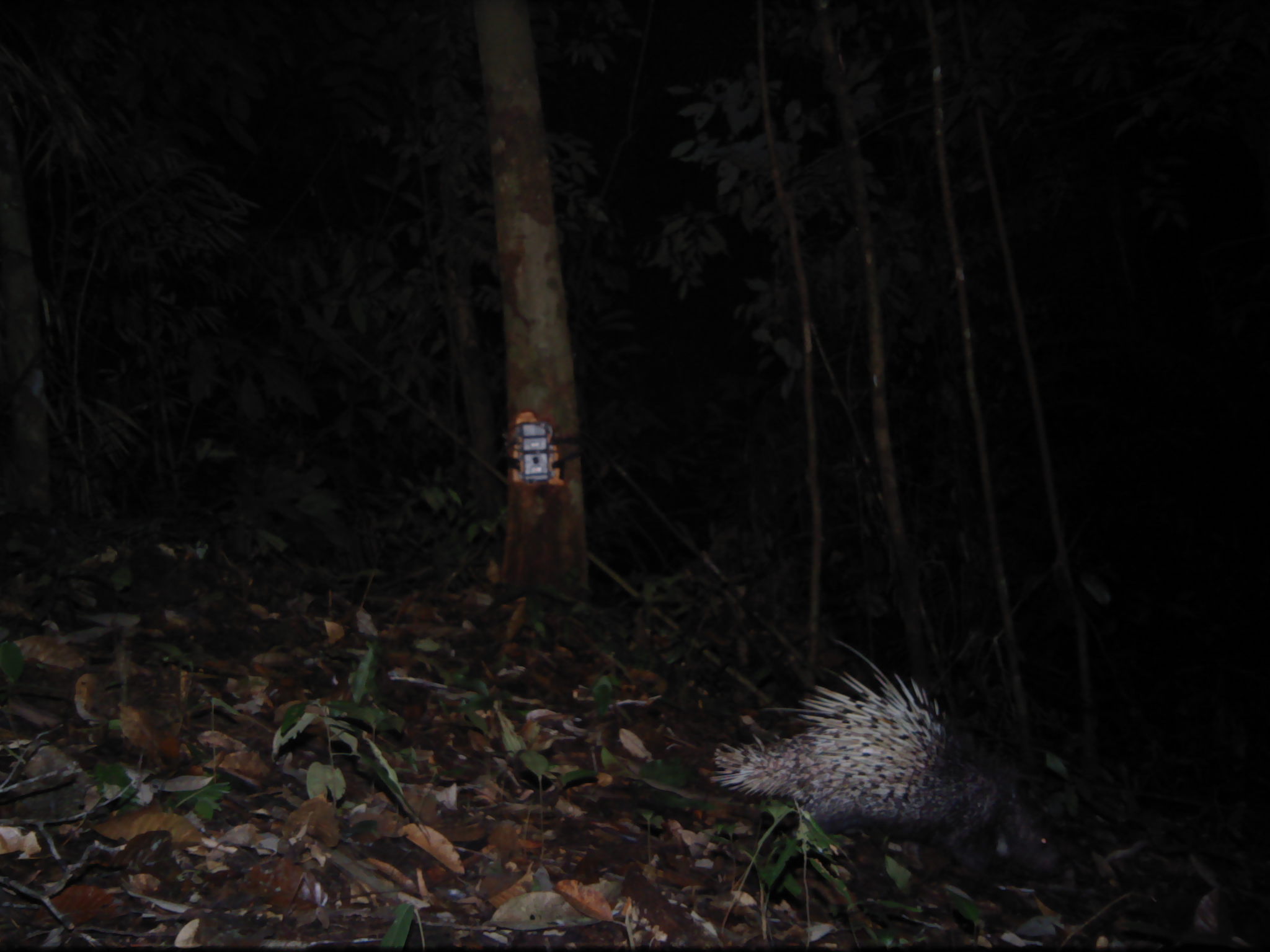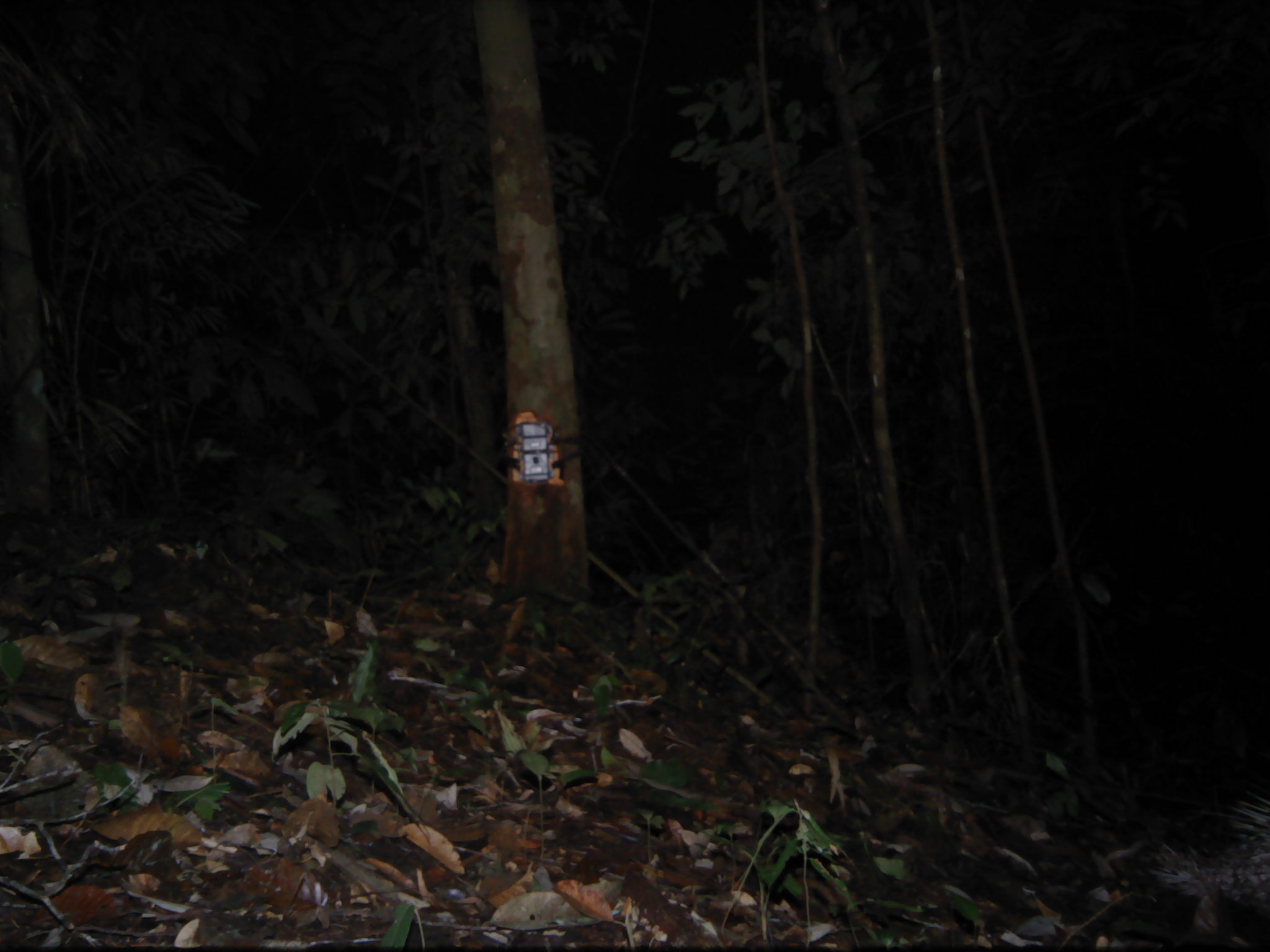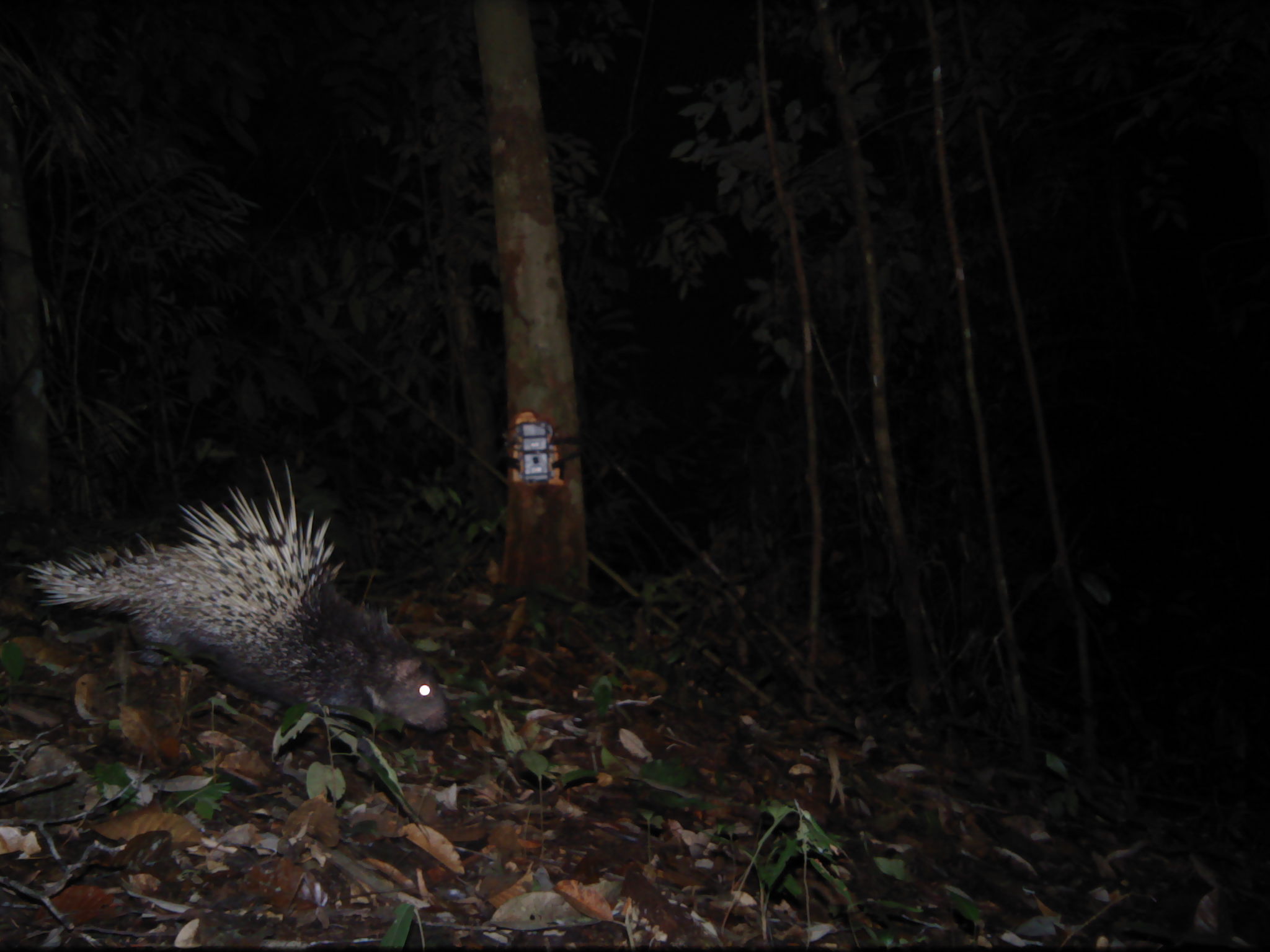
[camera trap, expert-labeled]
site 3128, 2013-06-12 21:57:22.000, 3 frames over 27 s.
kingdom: Animalia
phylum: Chordata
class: Mammalia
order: Rodentia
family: Hystricidae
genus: Hystrix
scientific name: Hystrix brachyura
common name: east asian porcupine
Hystrix brachyura (east asian porcupine), count 1.